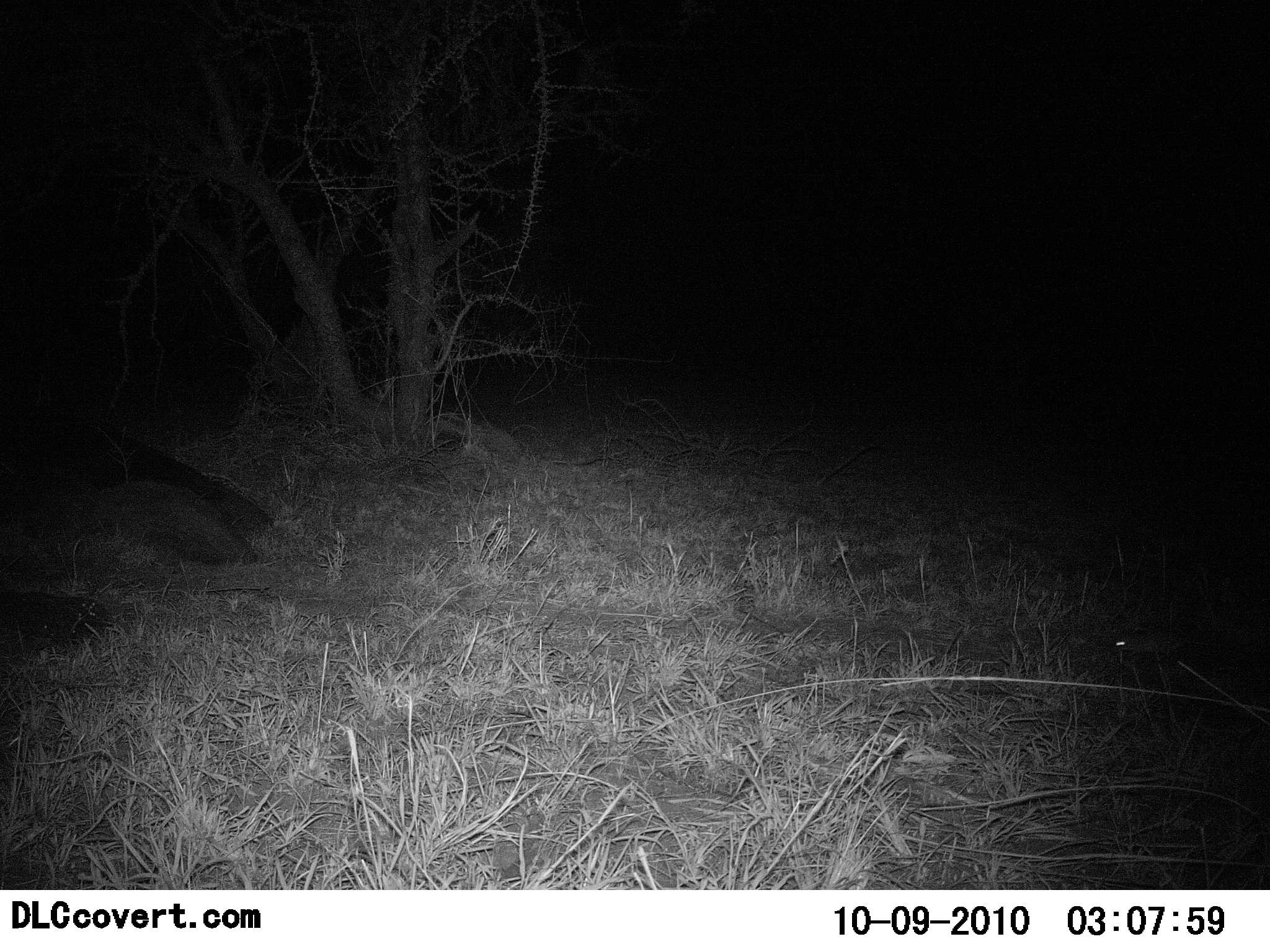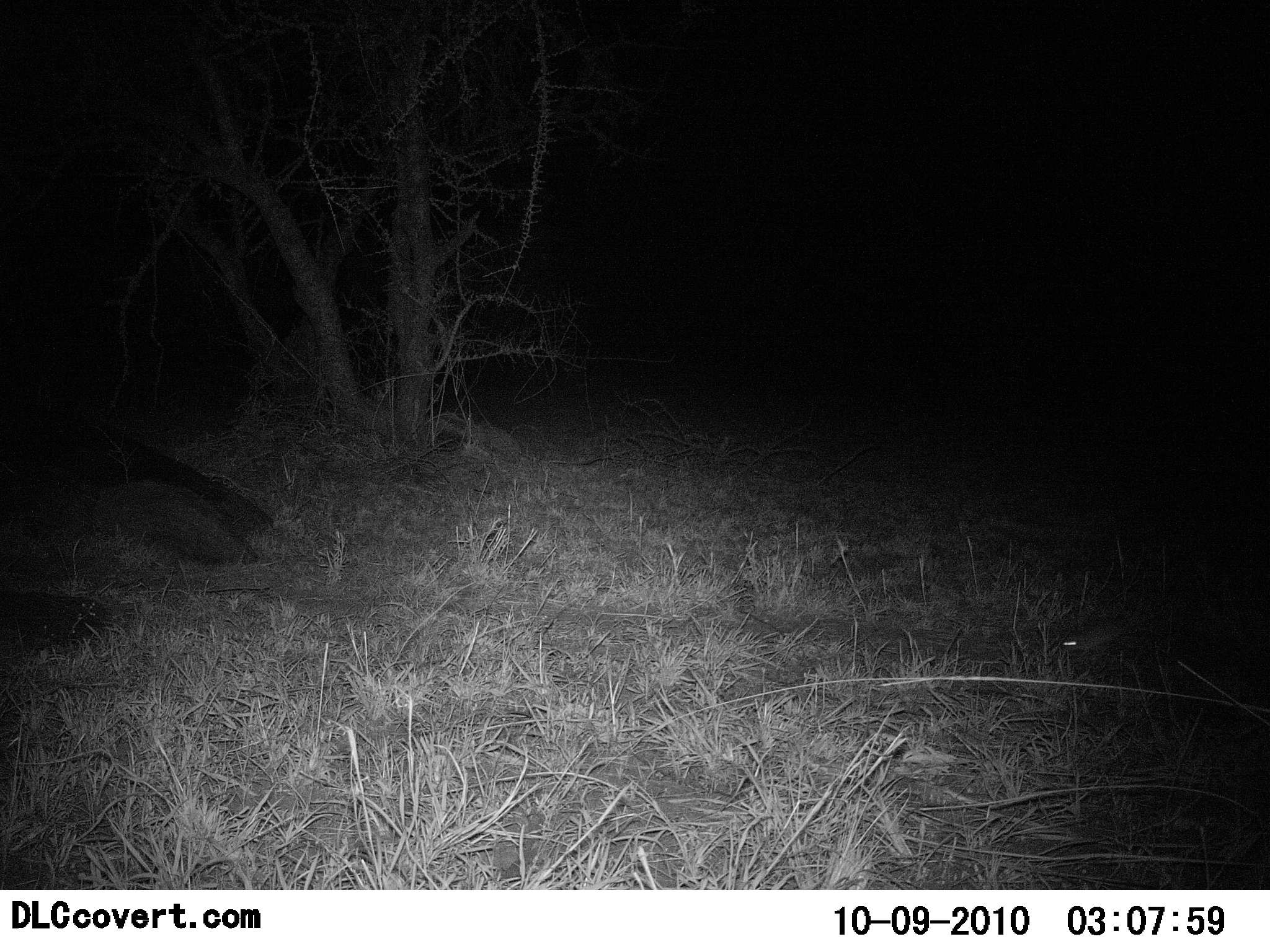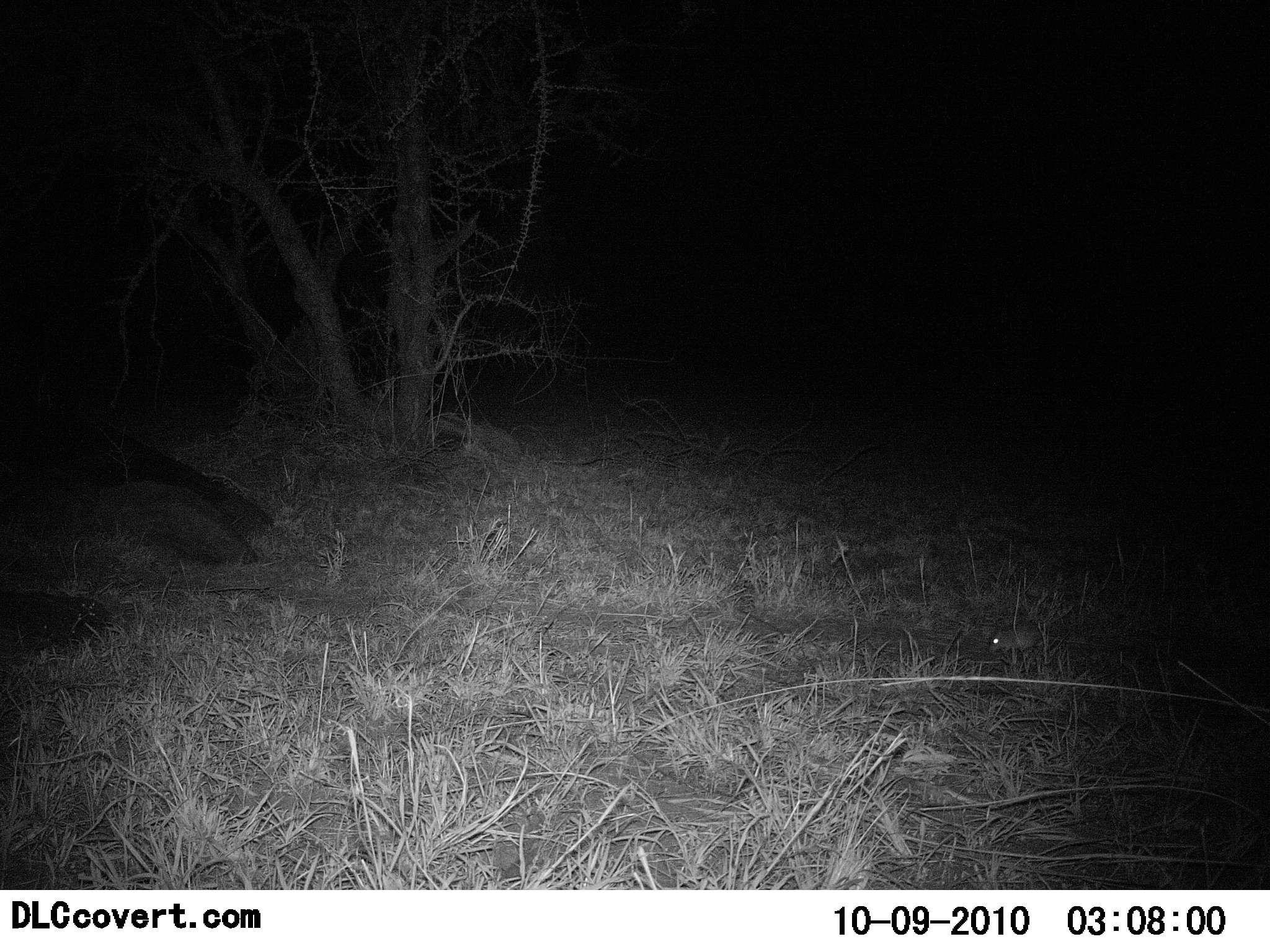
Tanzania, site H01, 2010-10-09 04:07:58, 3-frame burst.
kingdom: Animalia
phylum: Chordata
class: Mammalia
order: Rodentia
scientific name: Rodentia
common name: rodents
Rodents (Rodentia), count 1. Behavior (volunteer vote fractions): standing 7%, resting 0%, moving 100%, interacting 0%. Young present (vote fraction): 0%. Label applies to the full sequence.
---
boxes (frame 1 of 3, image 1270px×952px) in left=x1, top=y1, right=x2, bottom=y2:
animal: left=1112, top=625, right=1181, bottom=658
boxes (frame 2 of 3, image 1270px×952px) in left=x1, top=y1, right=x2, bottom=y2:
animal: left=1060, top=620, right=1147, bottom=660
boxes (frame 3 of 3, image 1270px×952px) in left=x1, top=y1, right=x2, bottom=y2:
animal: left=985, top=625, right=1046, bottom=657